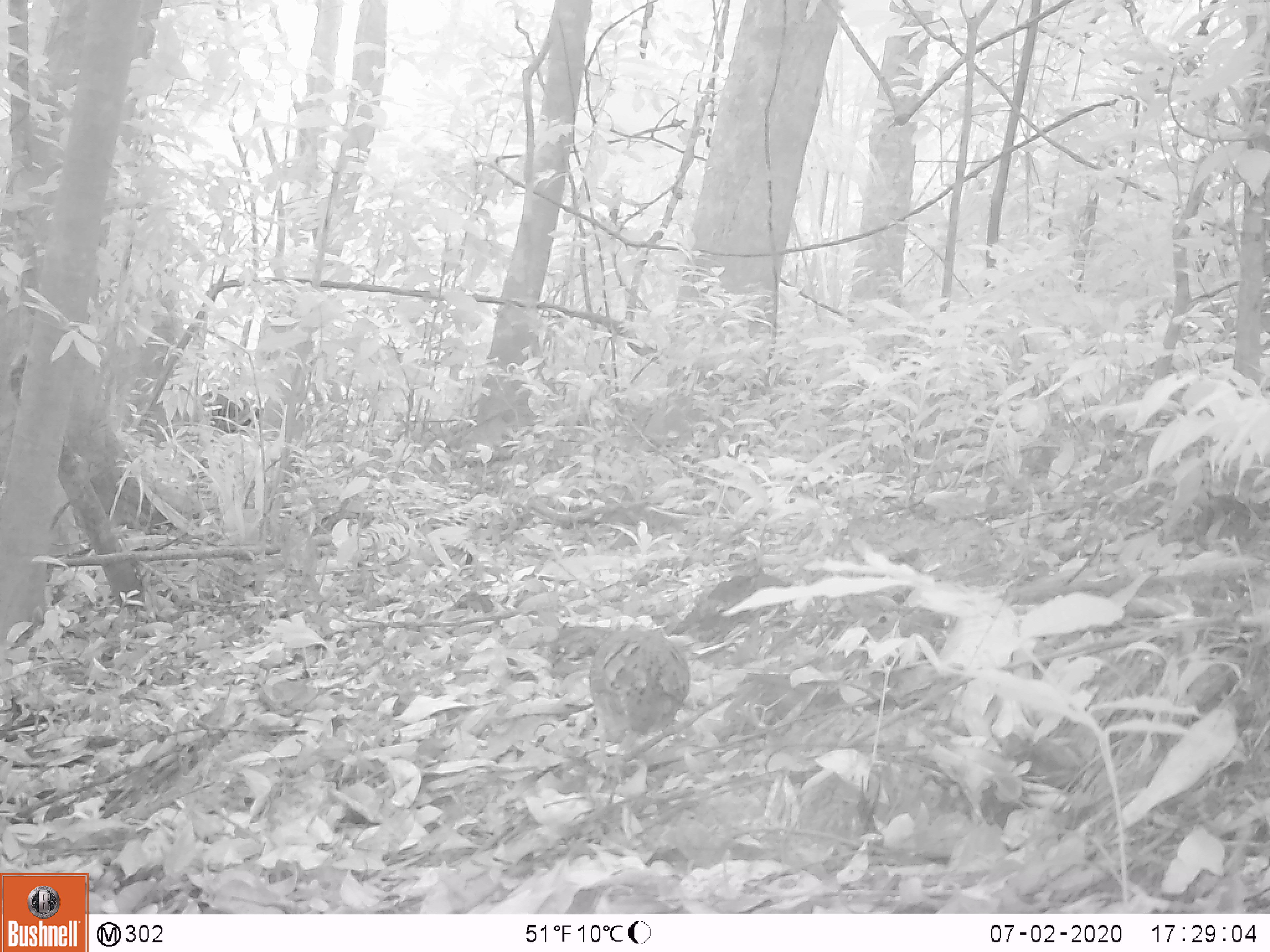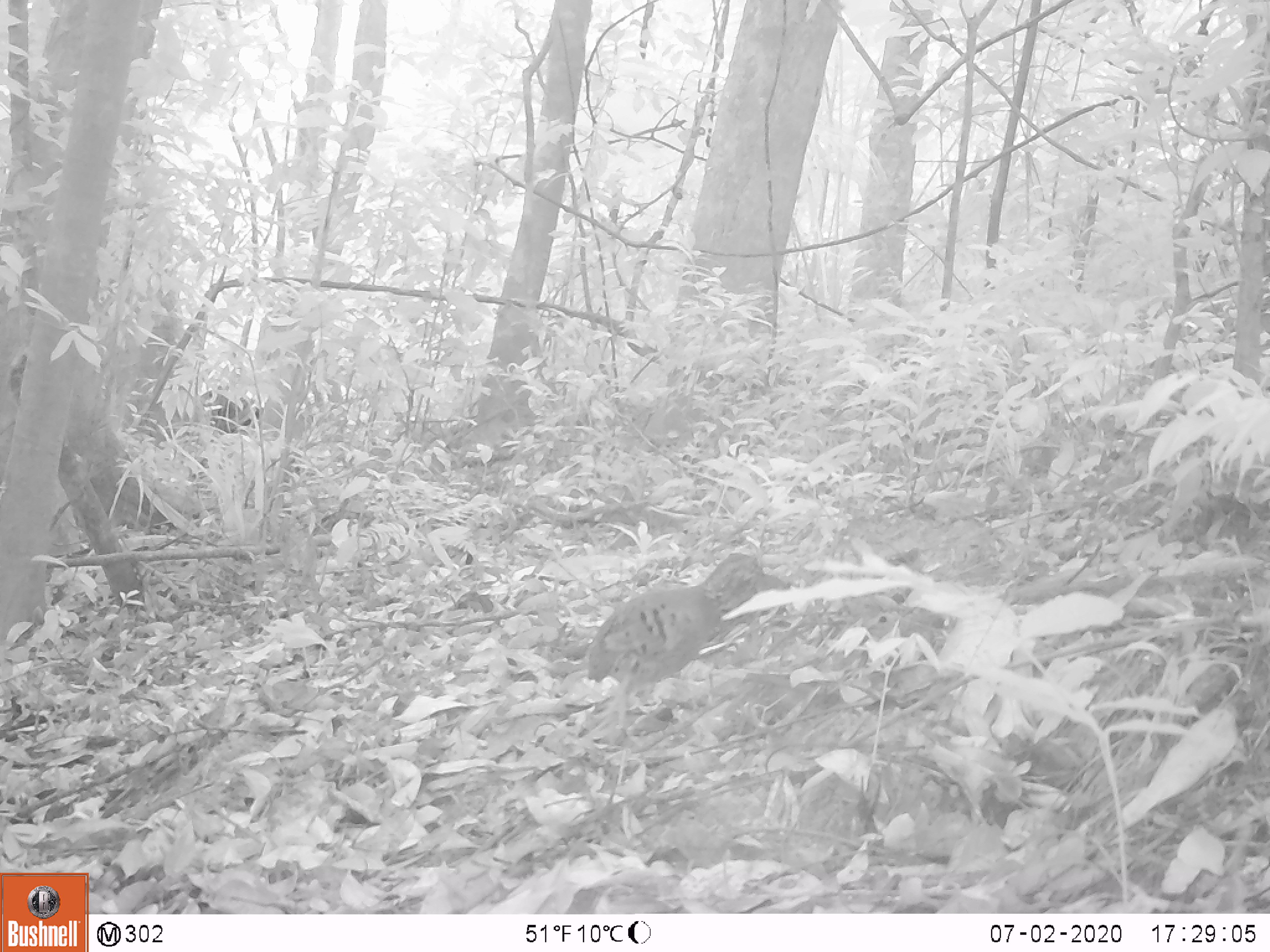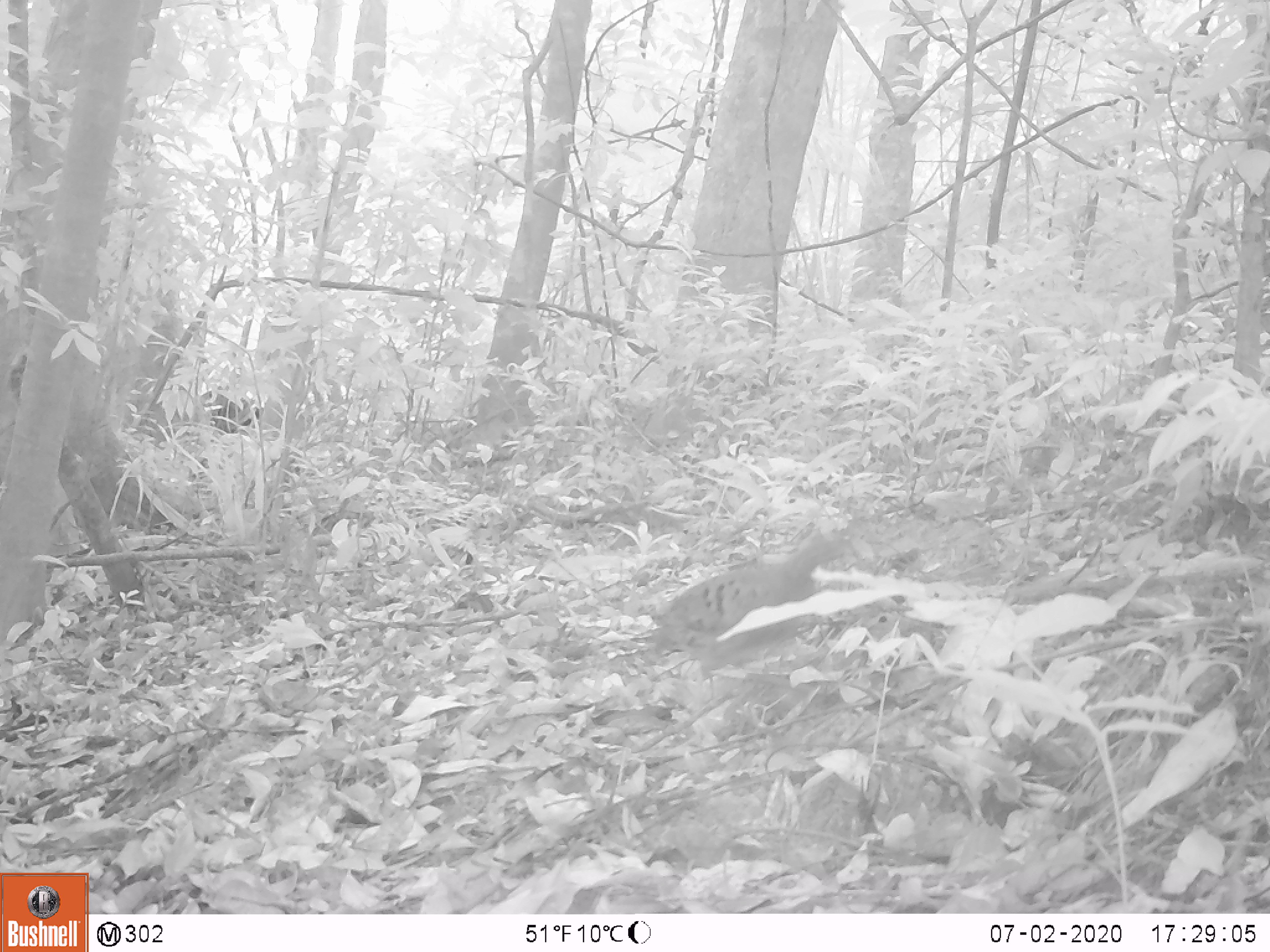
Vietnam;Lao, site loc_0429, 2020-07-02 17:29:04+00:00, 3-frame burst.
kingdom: Animalia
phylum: Chordata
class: Aves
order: Galliformes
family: Phasianidae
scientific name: Phasianidae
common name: partridge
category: unidentified partridge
Unidentified partridge (partridge) (Phasianidae). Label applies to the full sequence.